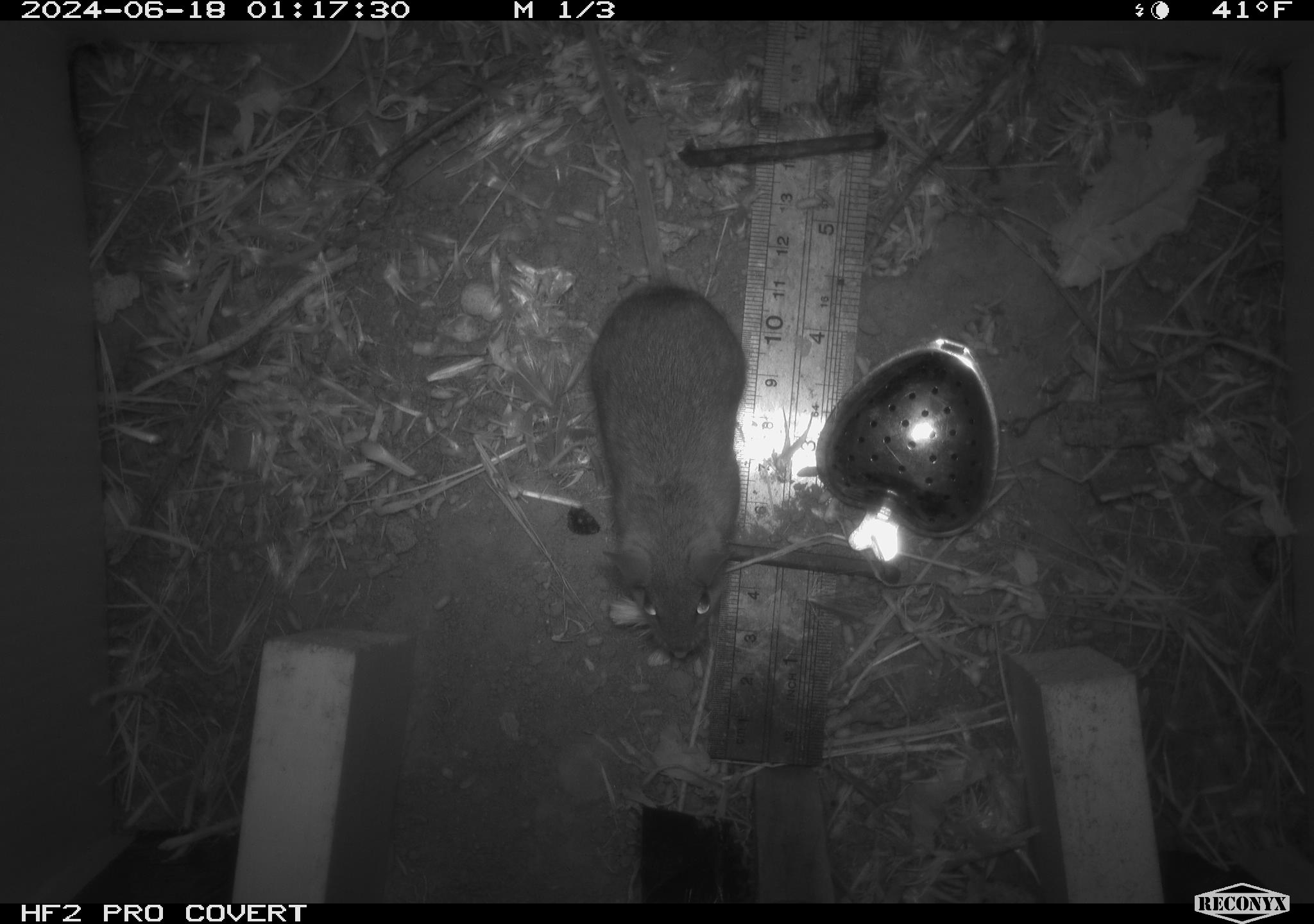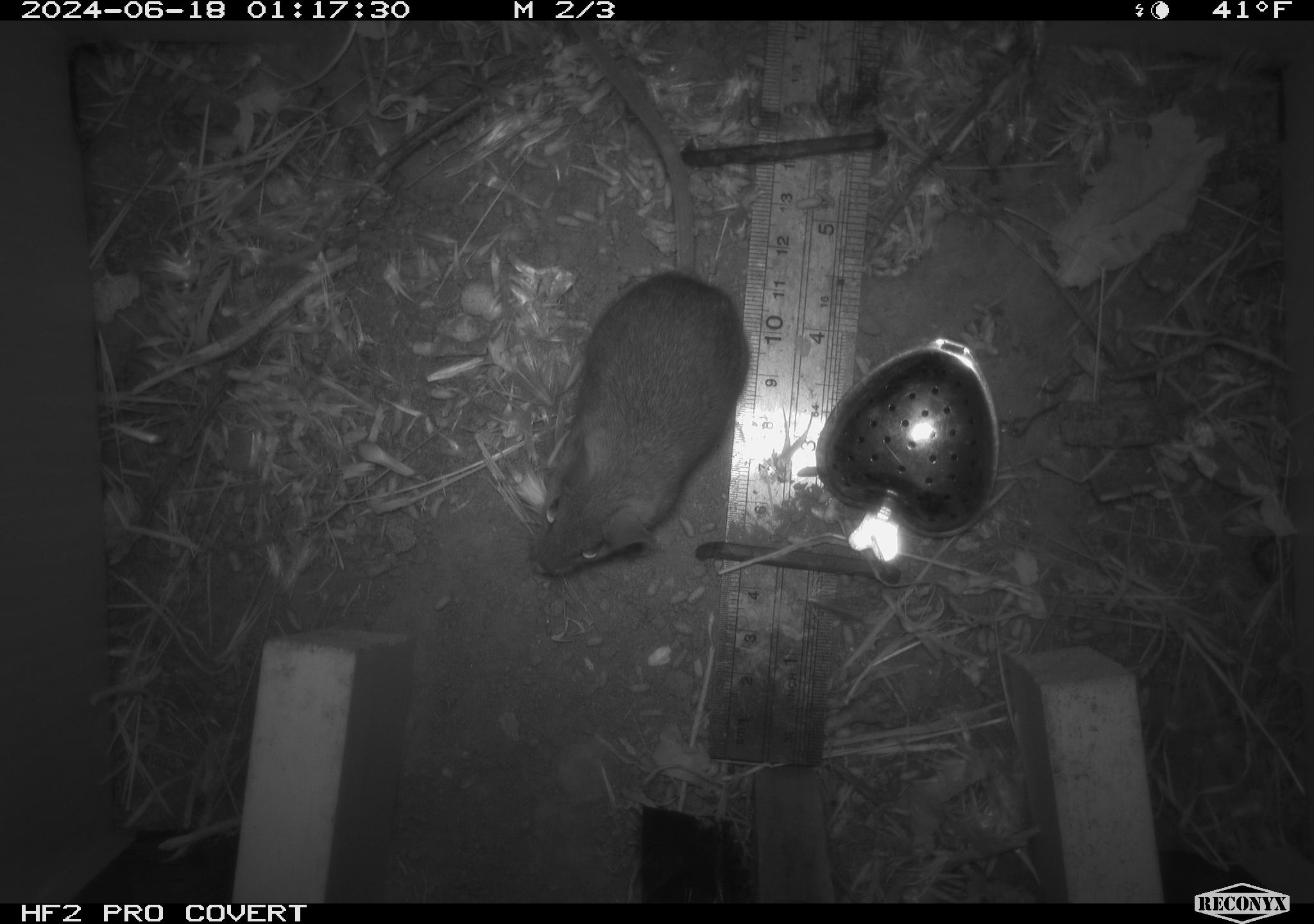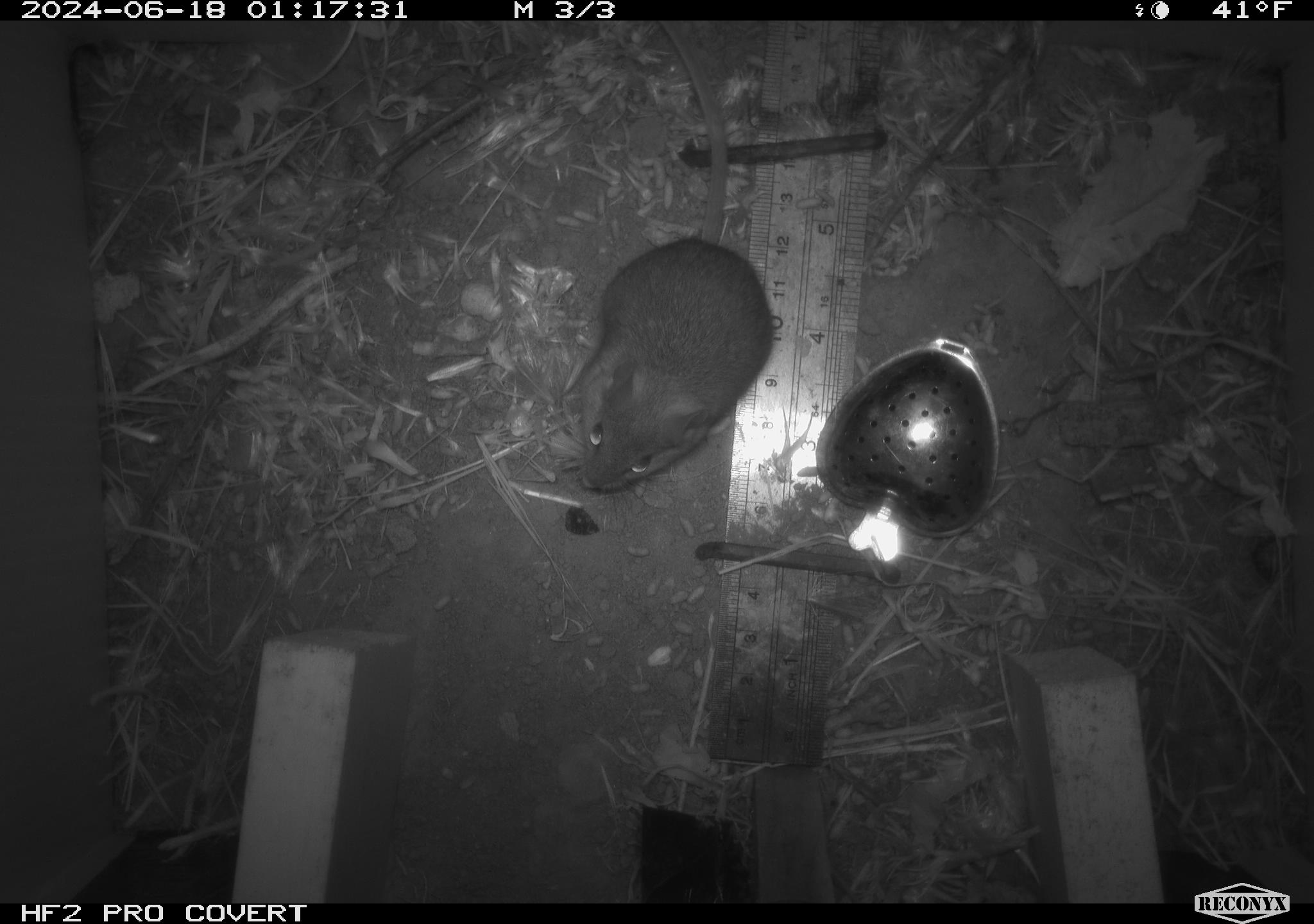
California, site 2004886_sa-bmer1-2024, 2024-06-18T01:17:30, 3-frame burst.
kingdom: Animalia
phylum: Chordata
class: Mammalia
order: Rodentia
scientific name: Rodentia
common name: mouse species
Mouse species (Rodentia).